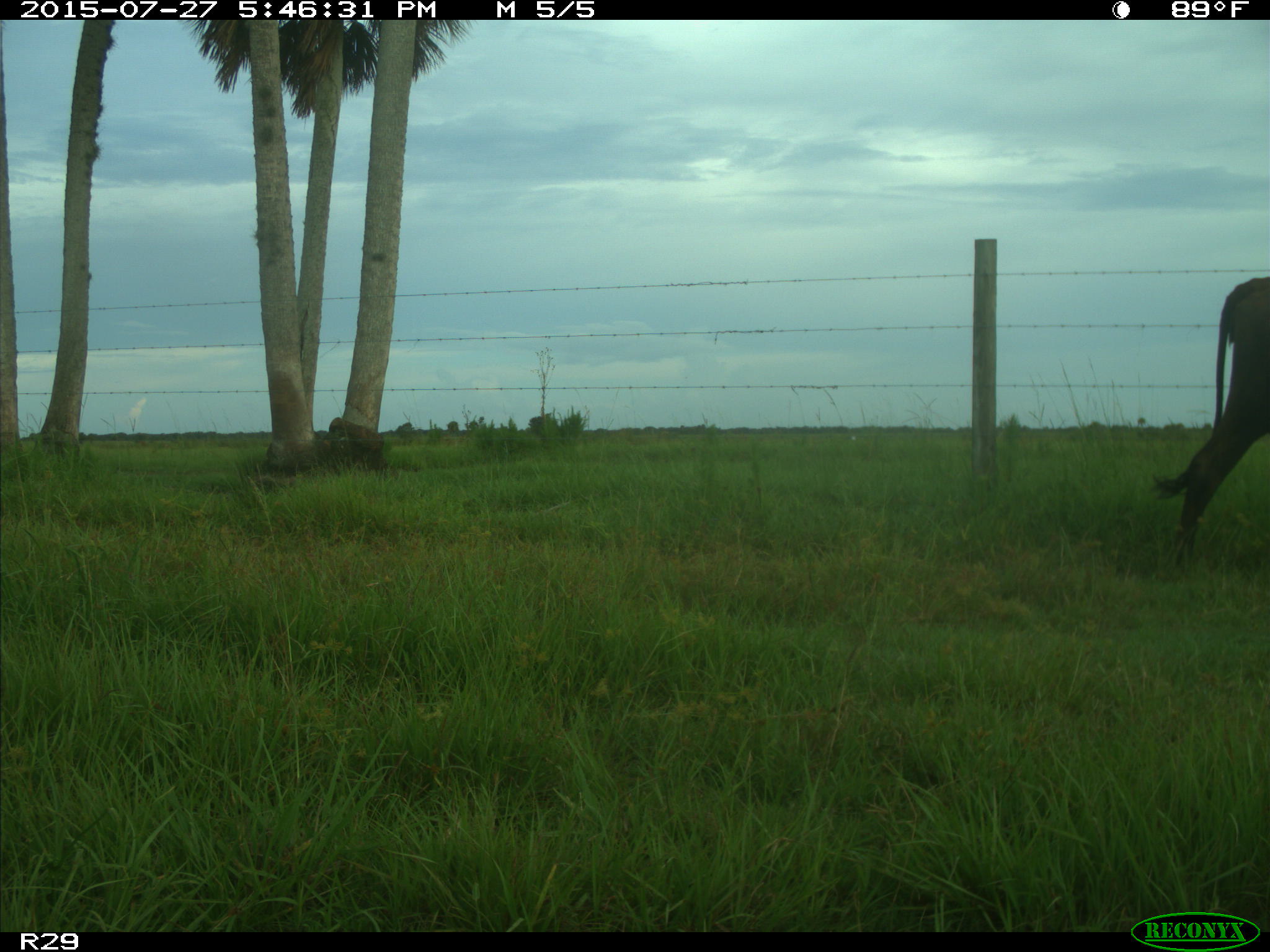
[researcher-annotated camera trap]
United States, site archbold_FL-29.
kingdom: Animalia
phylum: Chordata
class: Mammalia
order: Artiodactyla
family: Bovidae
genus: Bos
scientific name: Bos taurus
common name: domestic cow